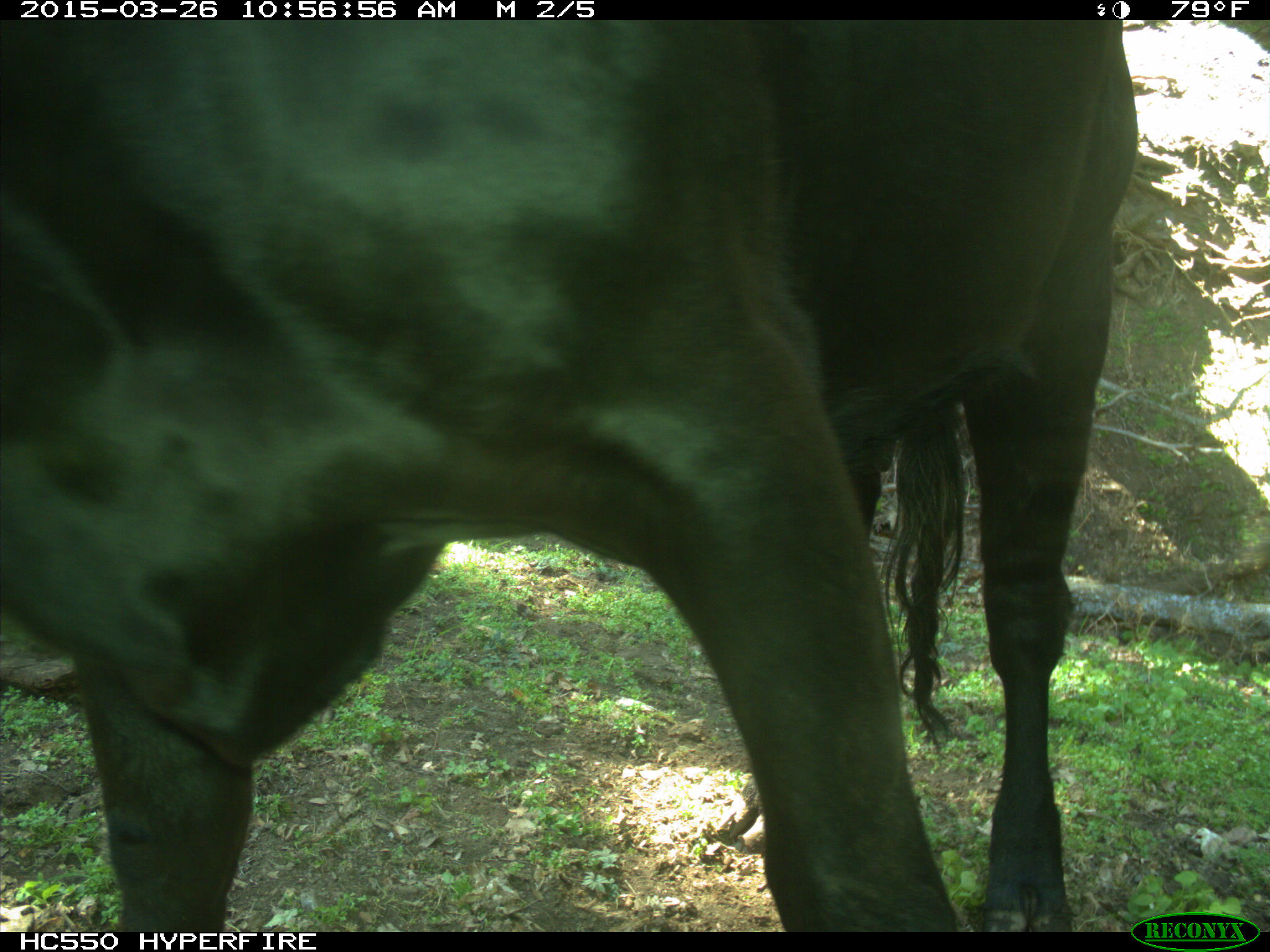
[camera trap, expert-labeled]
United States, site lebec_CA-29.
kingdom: Animalia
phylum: Chordata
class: Mammalia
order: Artiodactyla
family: Bovidae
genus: Bos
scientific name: Bos taurus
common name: domestic cow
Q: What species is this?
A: Bos taurus (domestic cow).